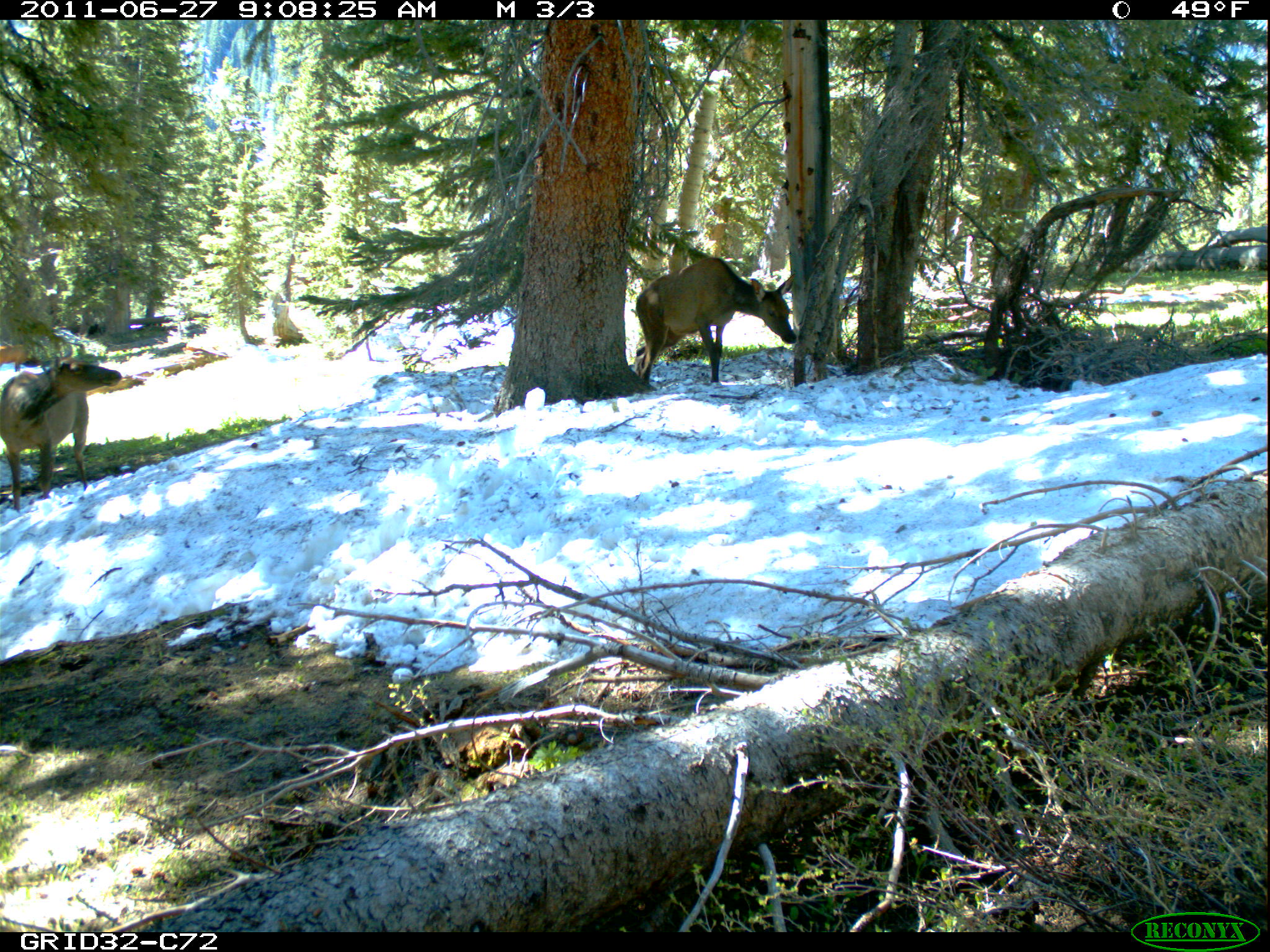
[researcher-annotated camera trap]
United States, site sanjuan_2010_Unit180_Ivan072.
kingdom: Animalia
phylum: Chordata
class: Mammalia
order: Artiodactyla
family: Cervidae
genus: Cervus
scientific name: Cervus elaphus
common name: red deer